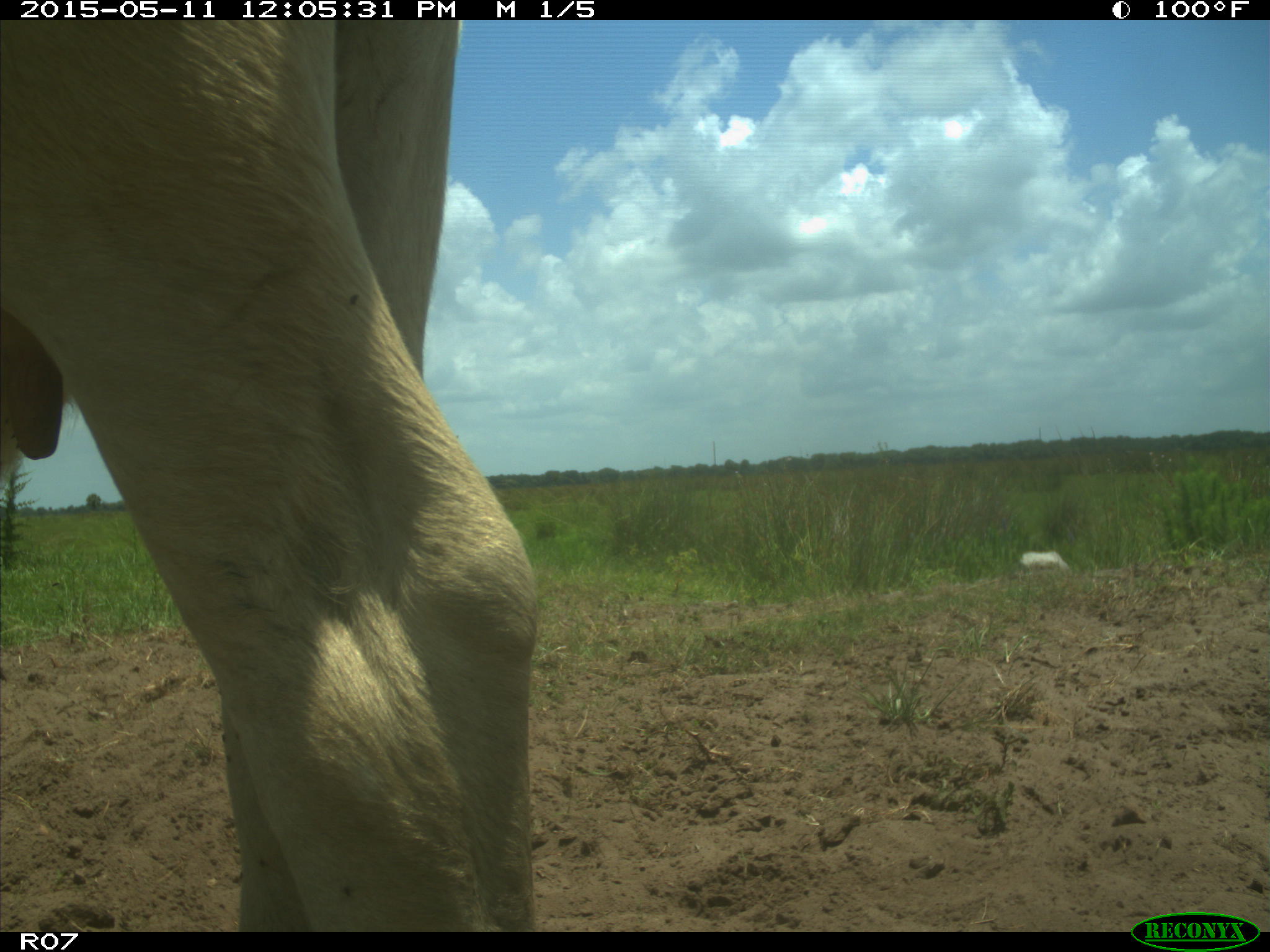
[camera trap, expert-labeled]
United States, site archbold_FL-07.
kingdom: Animalia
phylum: Chordata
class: Mammalia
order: Artiodactyla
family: Bovidae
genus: Bos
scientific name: Bos taurus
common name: domestic cow